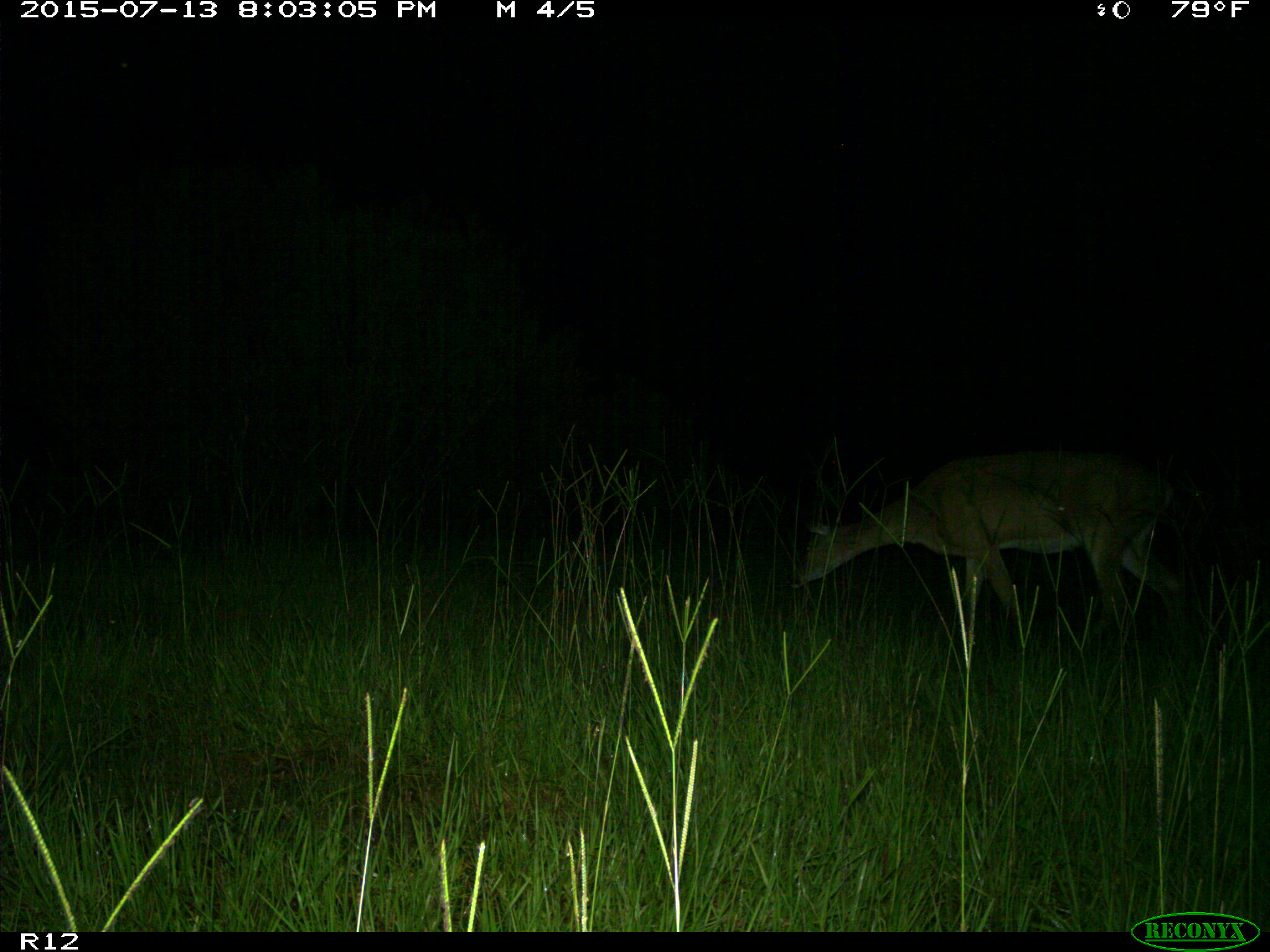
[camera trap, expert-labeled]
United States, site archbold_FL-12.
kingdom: Animalia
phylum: Chordata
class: Mammalia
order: Artiodactyla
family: Cervidae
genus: Odocoileus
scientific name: Odocoileus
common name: deer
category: unidentified deer